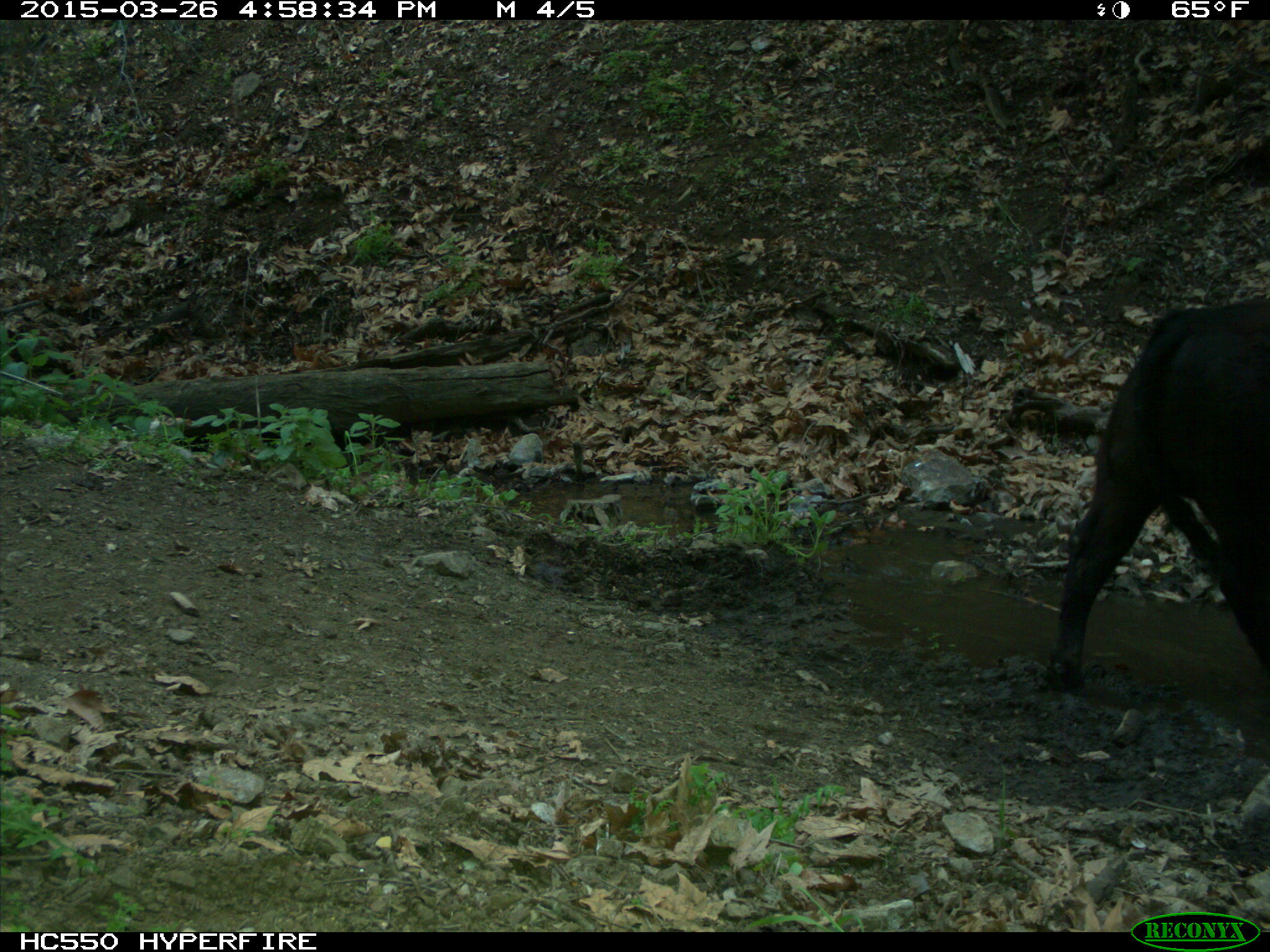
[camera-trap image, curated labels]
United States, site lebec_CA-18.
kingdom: Animalia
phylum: Chordata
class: Mammalia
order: Artiodactyla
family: Bovidae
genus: Bos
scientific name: Bos taurus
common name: domestic cow